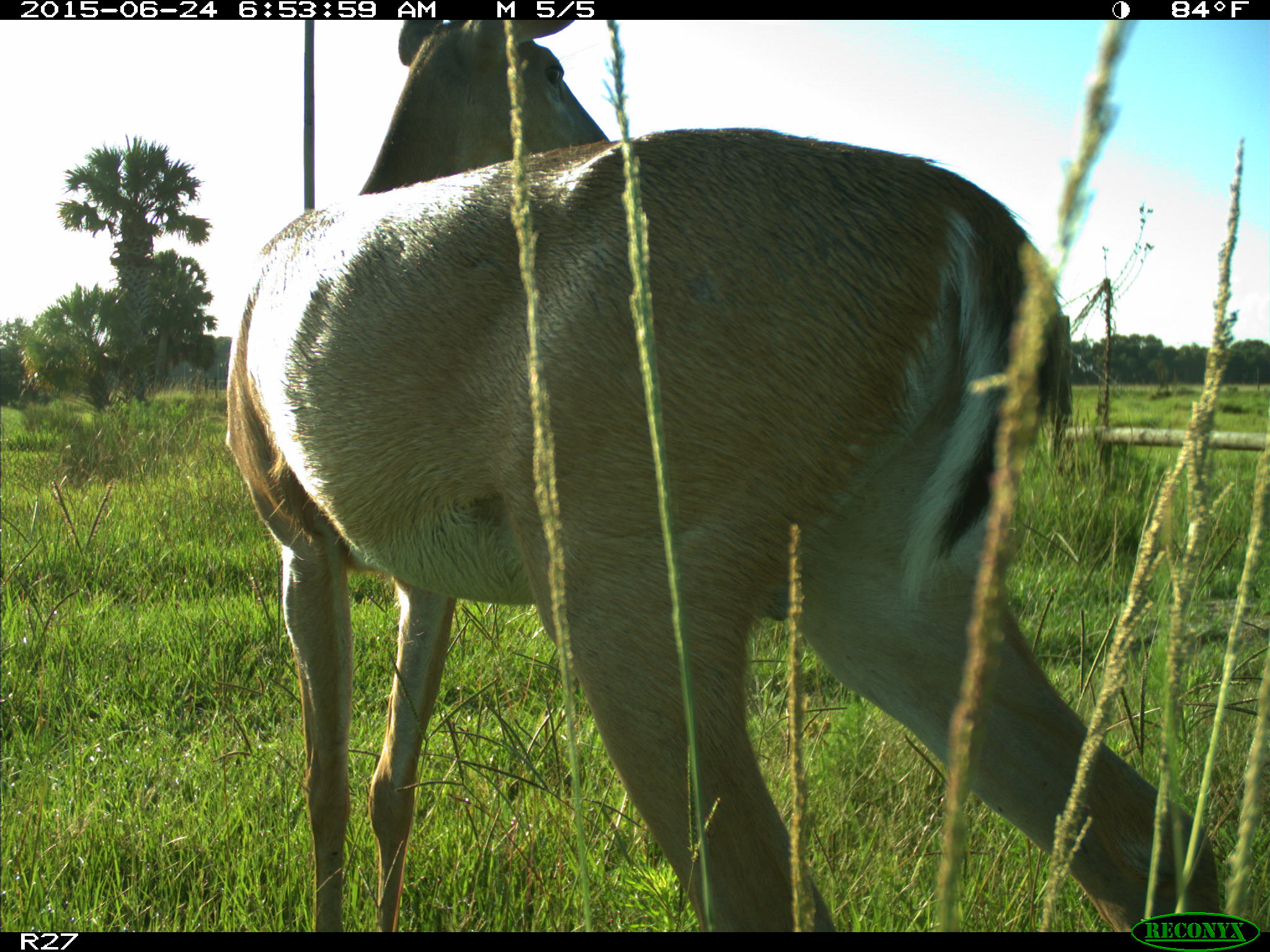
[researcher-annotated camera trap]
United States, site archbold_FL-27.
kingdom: Animalia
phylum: Chordata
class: Mammalia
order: Artiodactyla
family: Cervidae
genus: Odocoileus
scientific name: Odocoileus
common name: deer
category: unidentified deer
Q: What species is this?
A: Unidentified deer (deer) (Odocoileus).